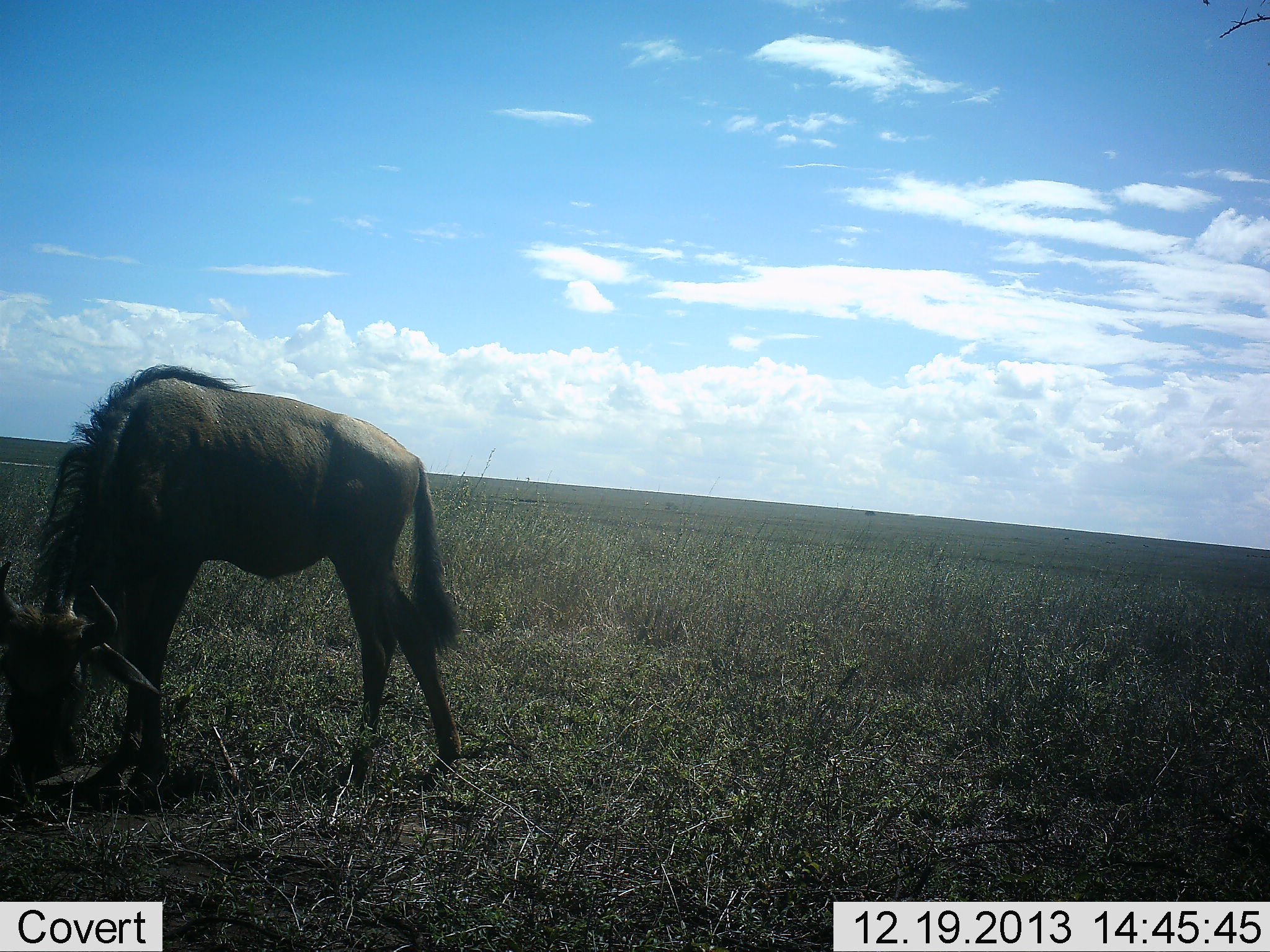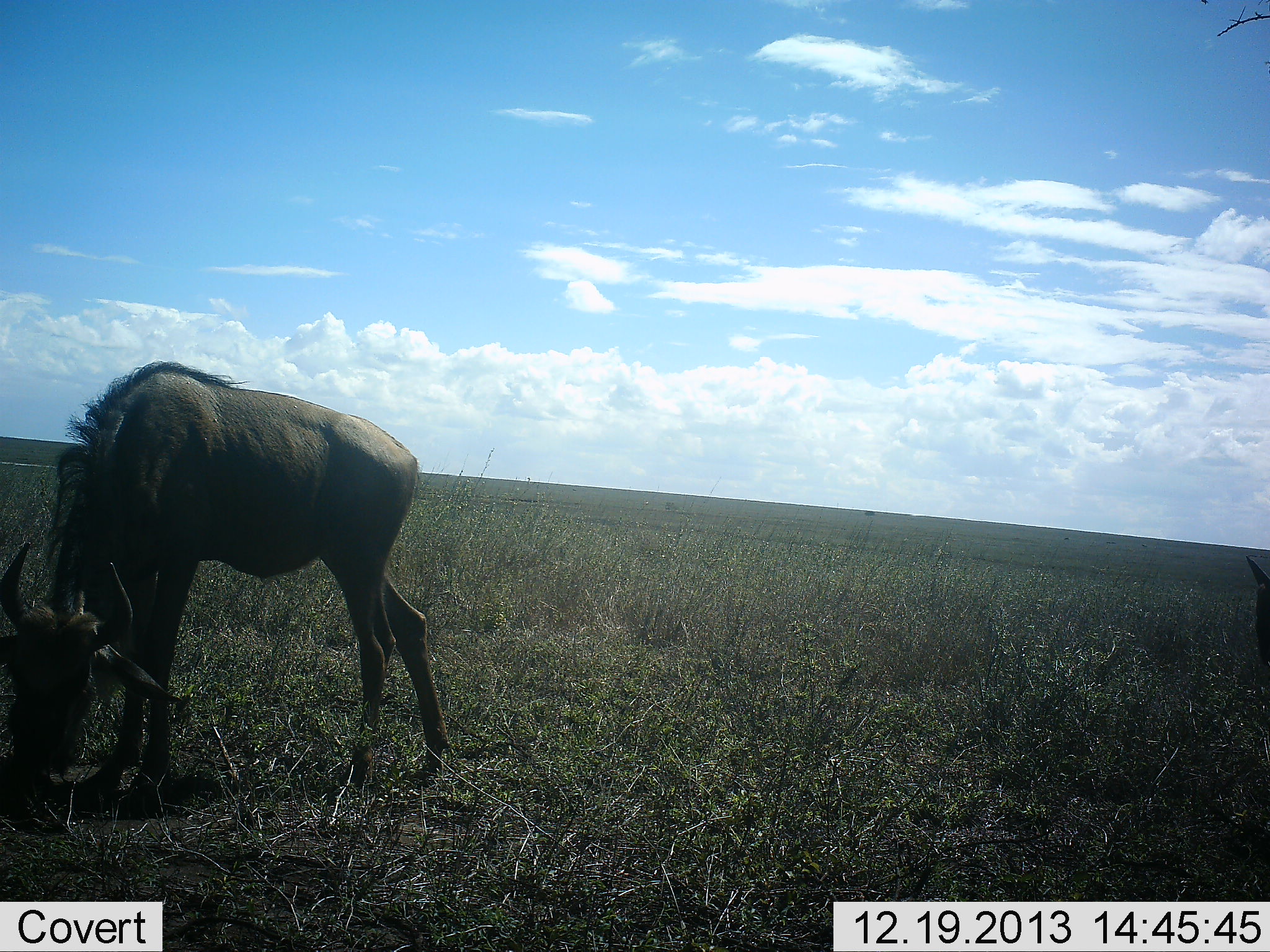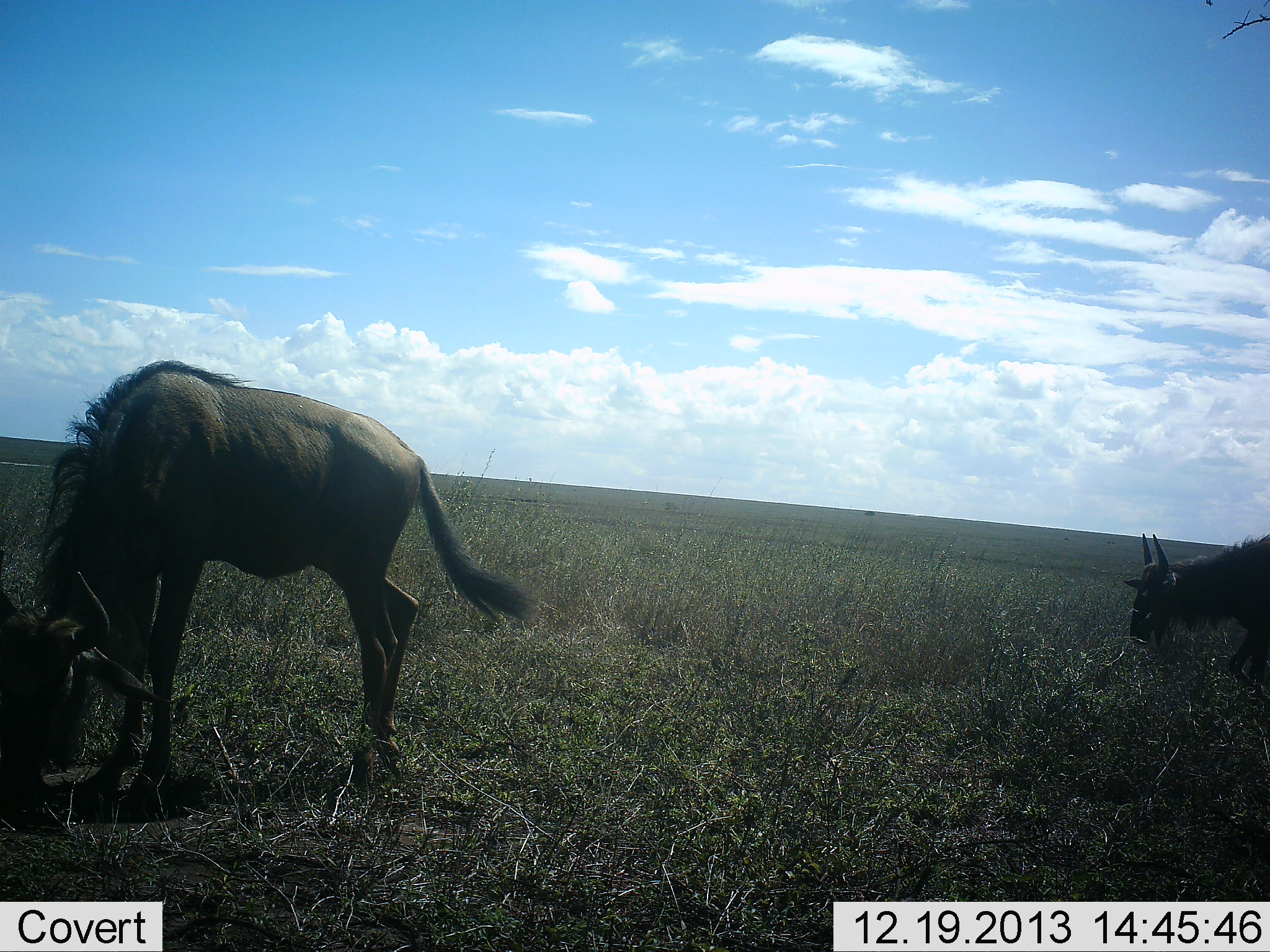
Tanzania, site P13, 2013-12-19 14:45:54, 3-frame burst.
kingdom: Animalia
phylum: Chordata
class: Mammalia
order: Artiodactyla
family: Bovidae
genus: Connochaetes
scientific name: Connochaetes taurinus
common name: blue wildebeest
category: wildebeest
Wildebeest (blue wildebeest) (Connochaetes taurinus), count 2. Behavior (volunteer vote fractions): standing 20%, resting 0%, moving 60%, interacting 0%. Young present (vote fraction): 0%. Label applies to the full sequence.